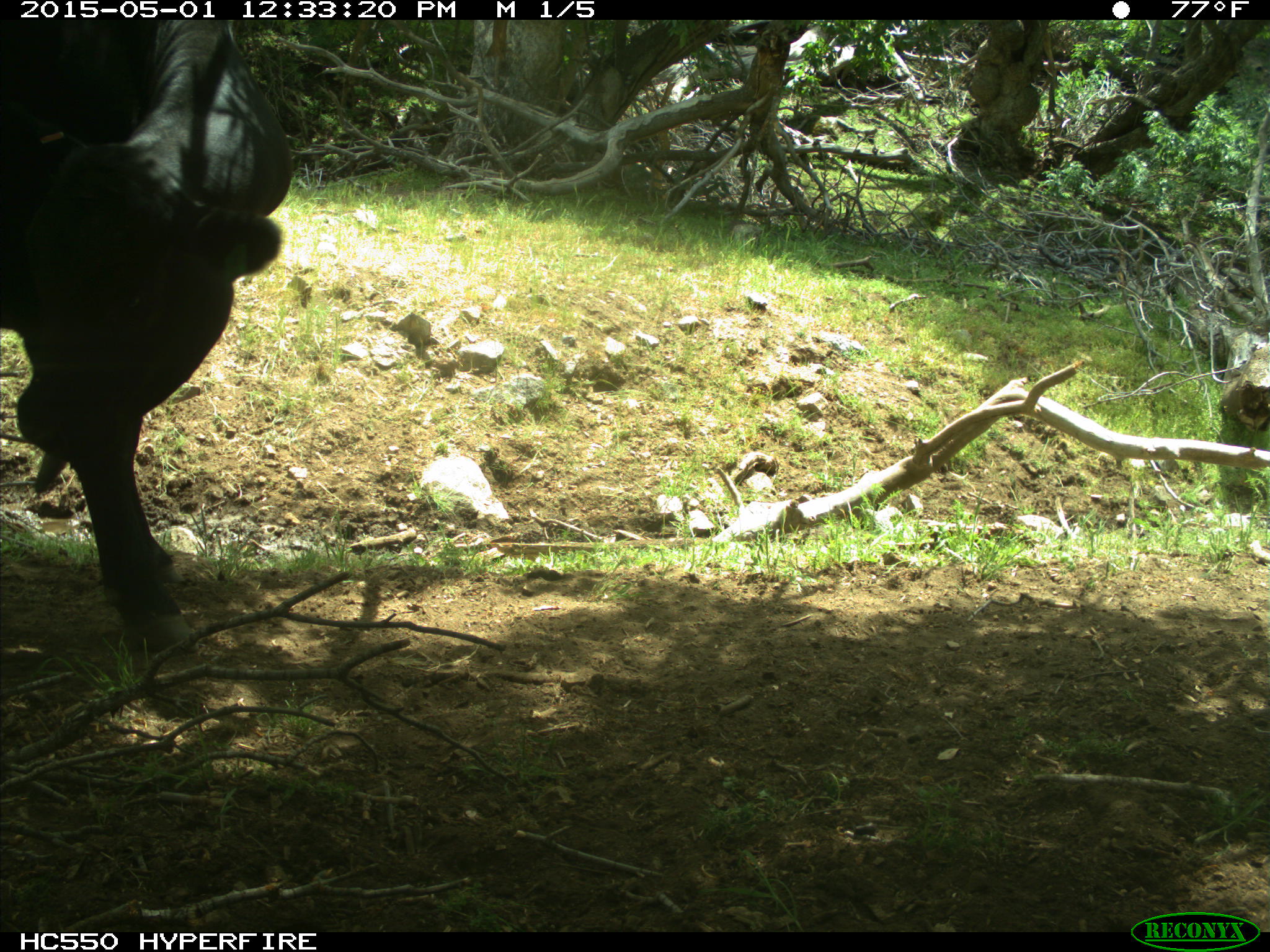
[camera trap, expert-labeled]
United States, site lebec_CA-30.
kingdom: Animalia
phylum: Chordata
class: Mammalia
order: Artiodactyla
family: Bovidae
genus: Bos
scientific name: Bos taurus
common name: domestic cow